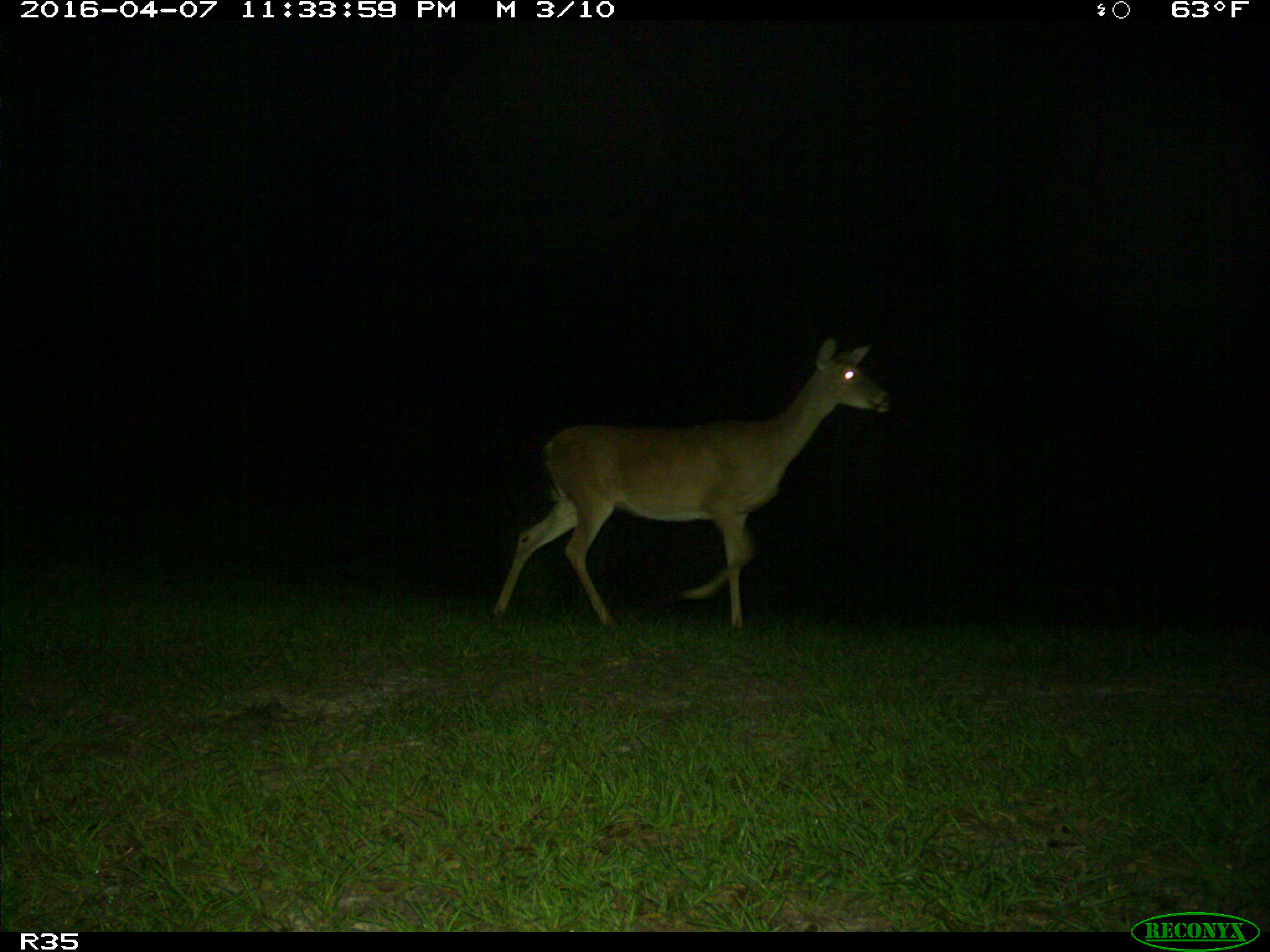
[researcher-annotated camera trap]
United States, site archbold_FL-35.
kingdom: Animalia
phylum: Chordata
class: Mammalia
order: Artiodactyla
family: Cervidae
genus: Odocoileus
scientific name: Odocoileus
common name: deer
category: unidentified deer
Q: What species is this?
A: Unidentified deer (deer) (Odocoileus).